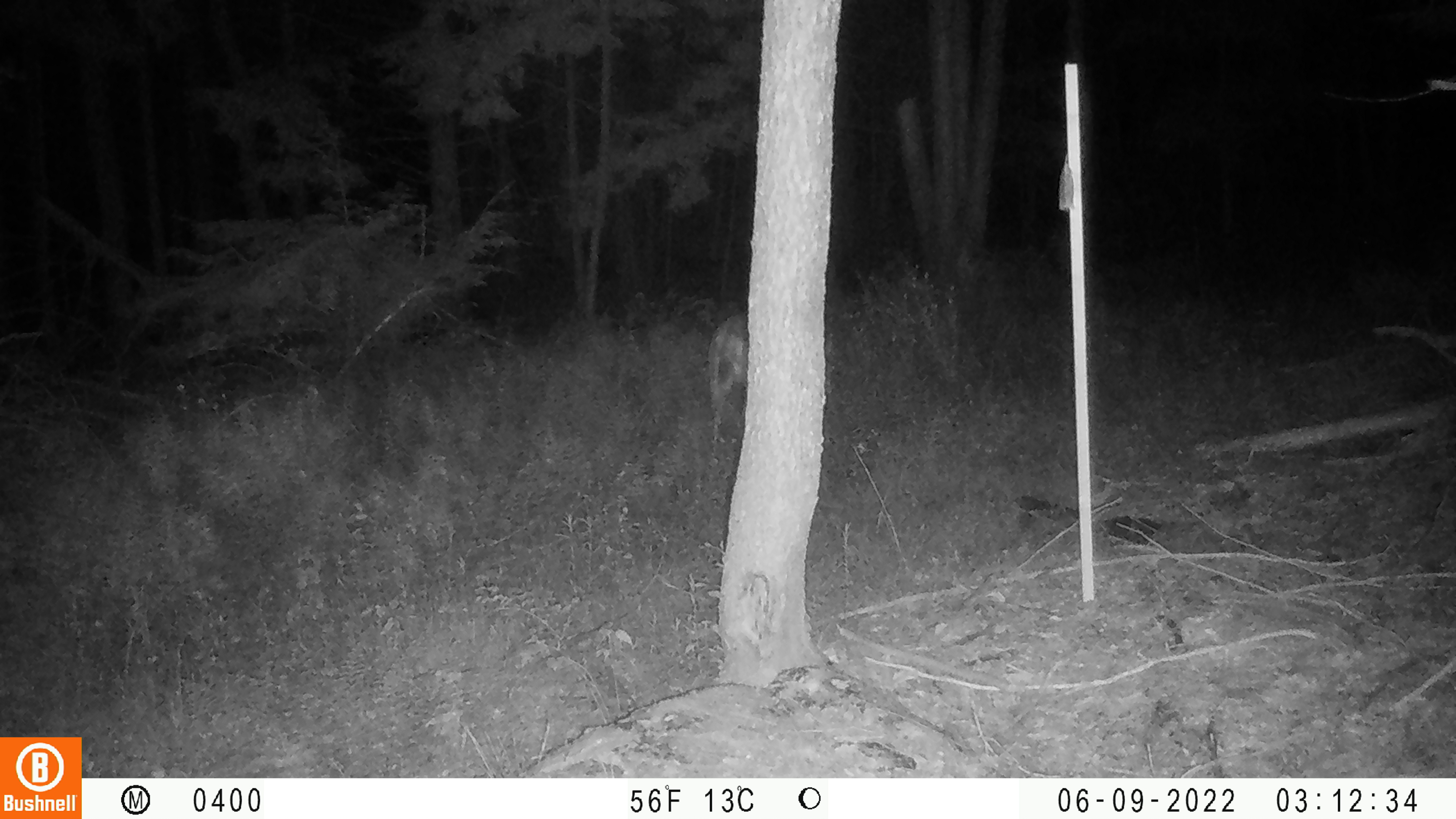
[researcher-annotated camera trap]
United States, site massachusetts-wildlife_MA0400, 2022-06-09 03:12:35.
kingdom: Animalia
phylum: Chordata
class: Mammalia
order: Artiodactyla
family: Cervidae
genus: Odocoileus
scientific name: Odocoileus virginianus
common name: white-tailed deer